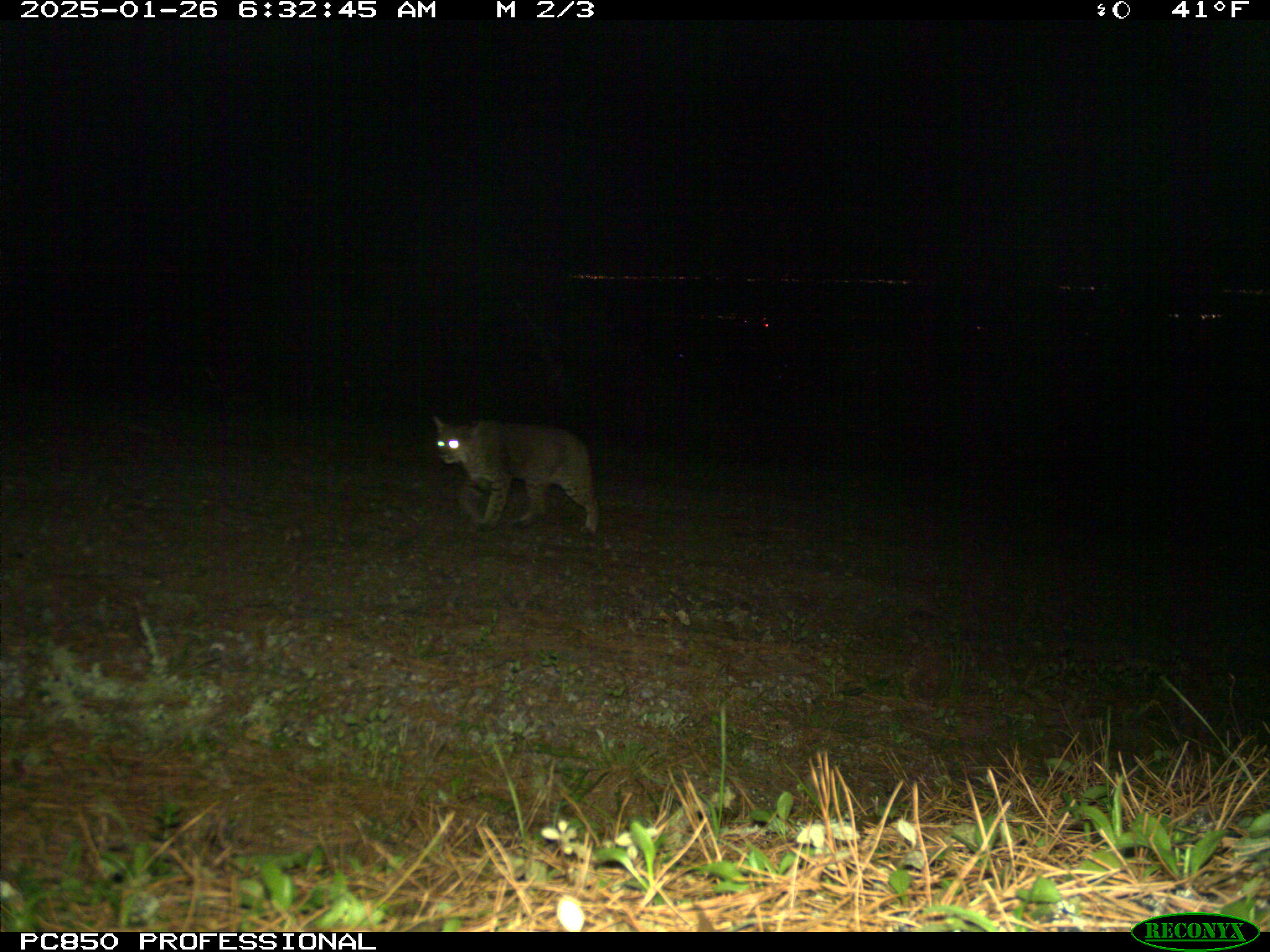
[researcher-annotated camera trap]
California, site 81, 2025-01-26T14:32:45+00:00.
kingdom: Animalia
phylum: Chordata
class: Mammalia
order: Carnivora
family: Felidae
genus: Lynx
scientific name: Lynx rufus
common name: bobcat